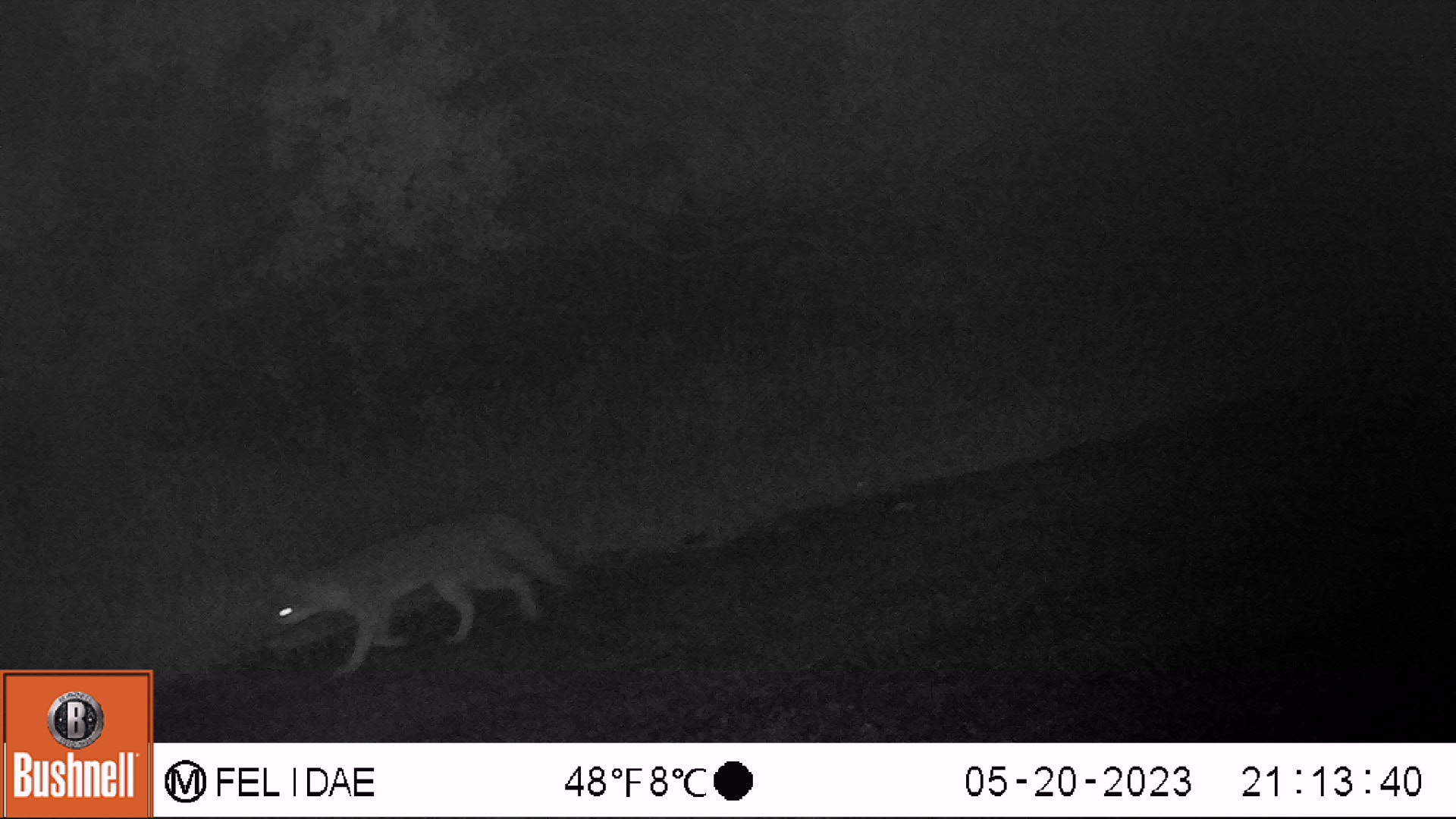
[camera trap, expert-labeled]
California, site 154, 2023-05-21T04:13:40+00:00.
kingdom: Animalia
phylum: Chordata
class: Mammalia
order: Carnivora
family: Canidae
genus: Urocyon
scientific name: Urocyon cinereoargenteus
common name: gray fox